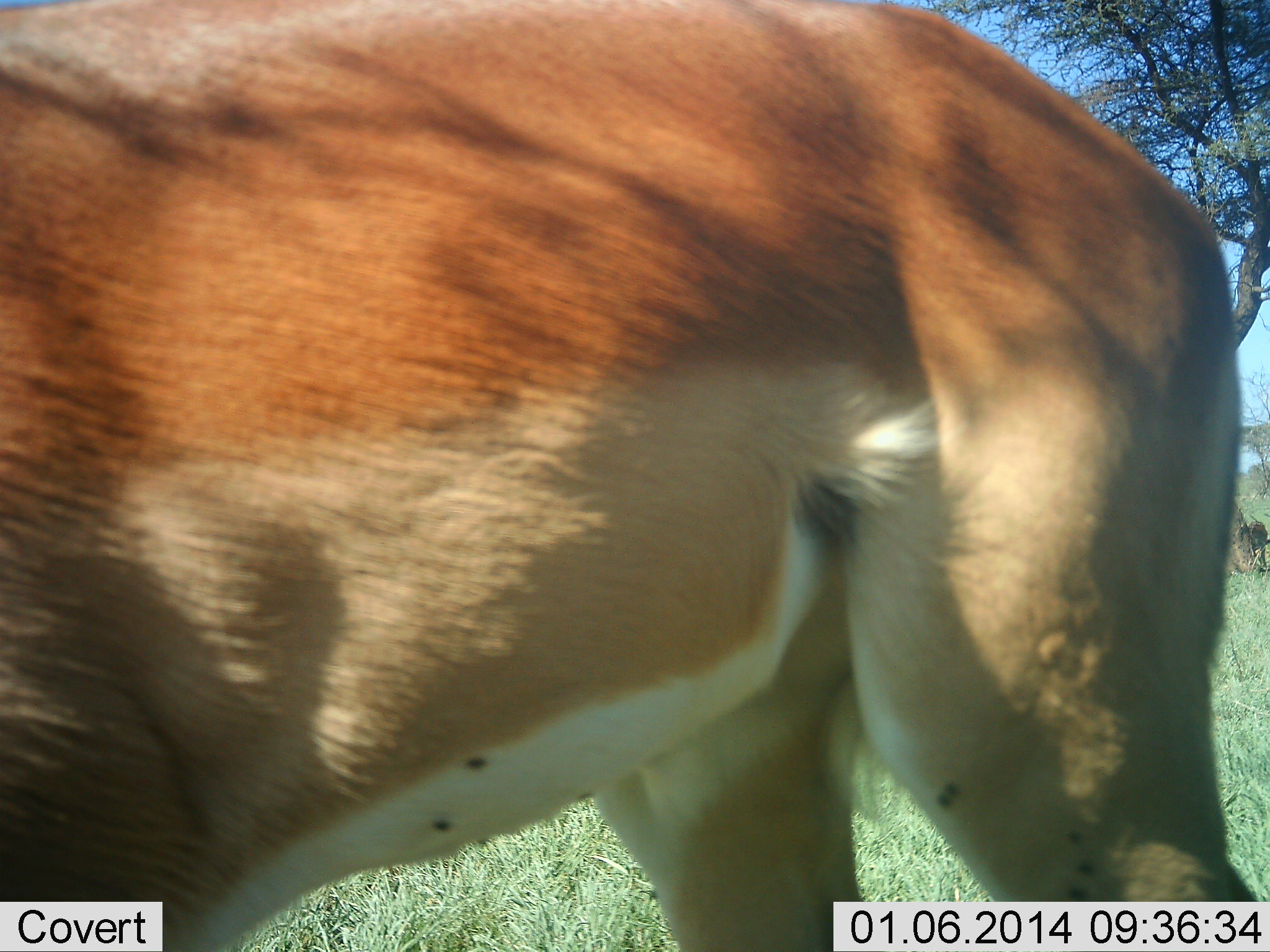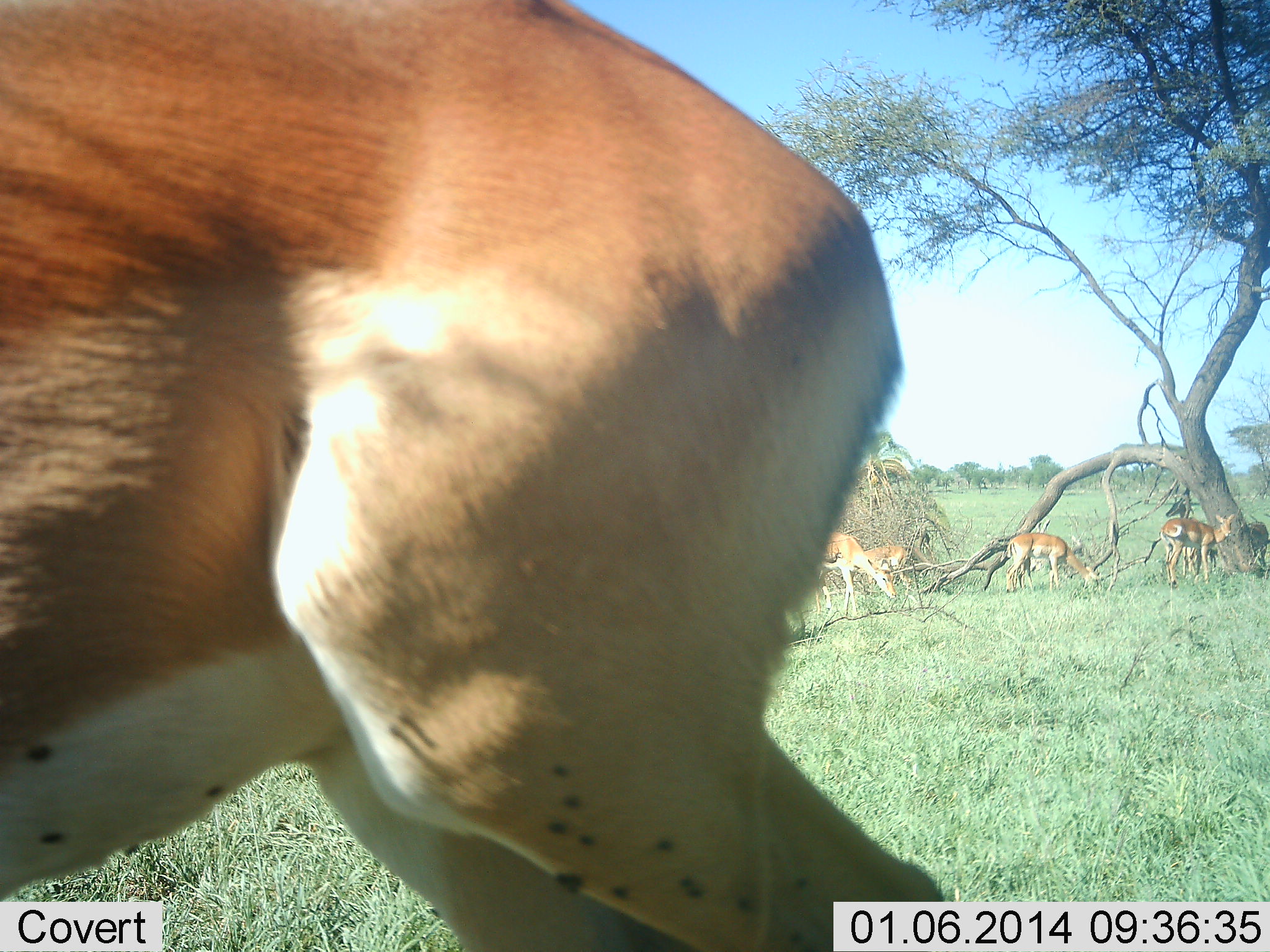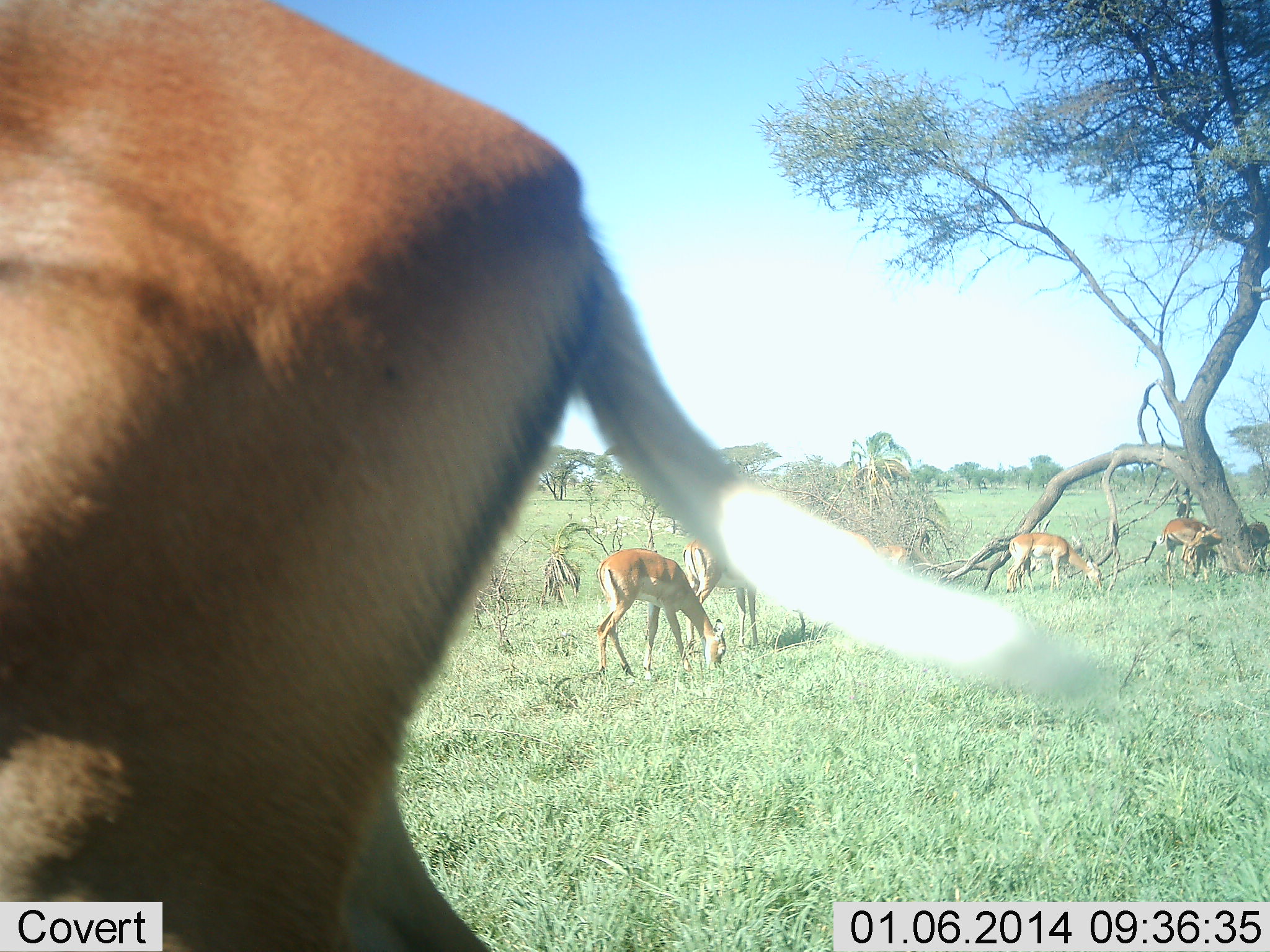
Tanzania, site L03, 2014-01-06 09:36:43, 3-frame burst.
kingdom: Animalia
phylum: Chordata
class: Mammalia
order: Artiodactyla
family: Bovidae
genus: Aepyceros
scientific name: Aepyceros melampus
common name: impala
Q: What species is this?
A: Impala (Aepyceros melampus).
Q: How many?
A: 6.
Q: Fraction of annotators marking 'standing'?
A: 50%.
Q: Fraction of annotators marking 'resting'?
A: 0%.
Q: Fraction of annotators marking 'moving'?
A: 50%.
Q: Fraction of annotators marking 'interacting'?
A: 0%.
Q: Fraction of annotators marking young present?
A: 8%.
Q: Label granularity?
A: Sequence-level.